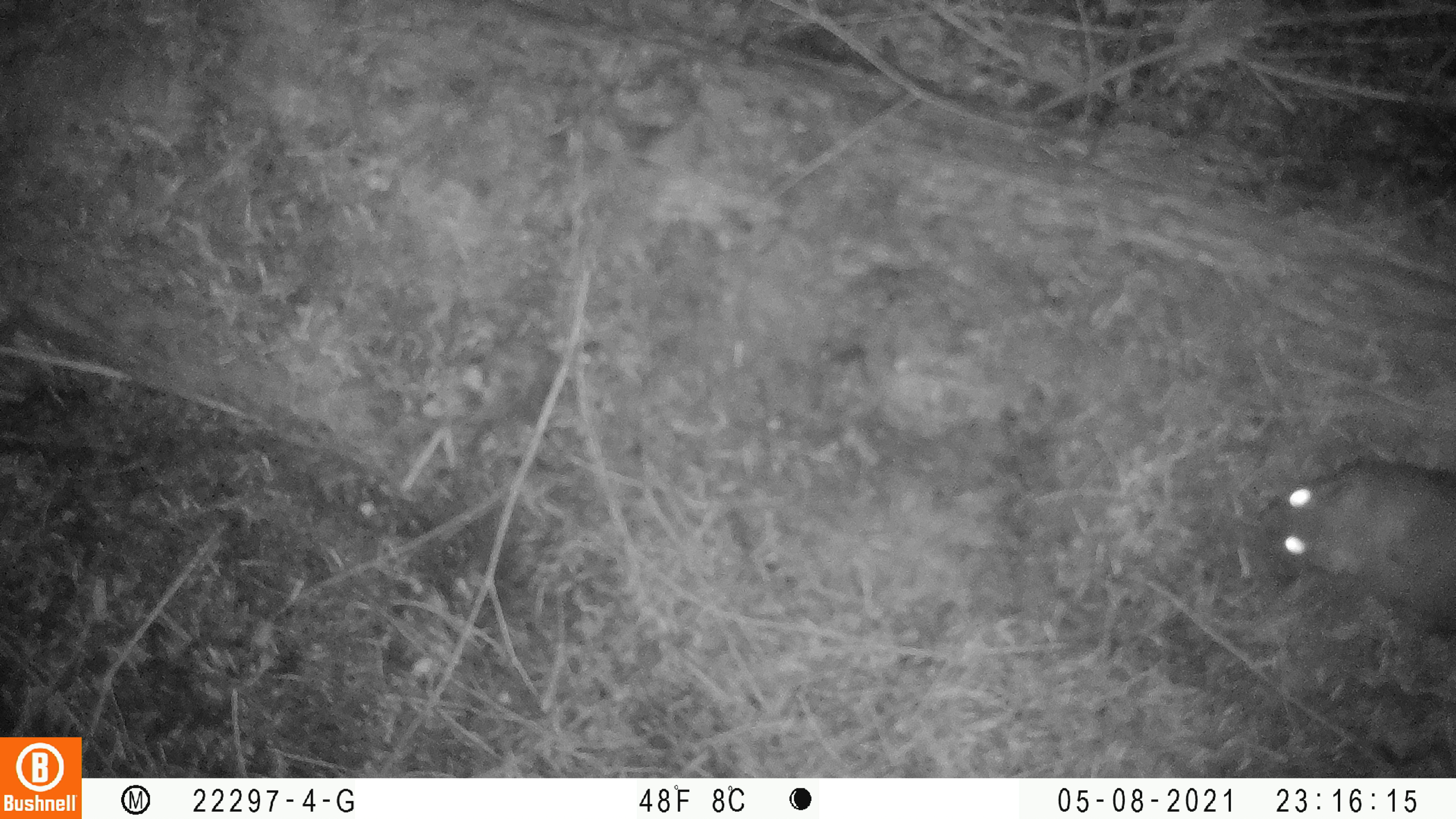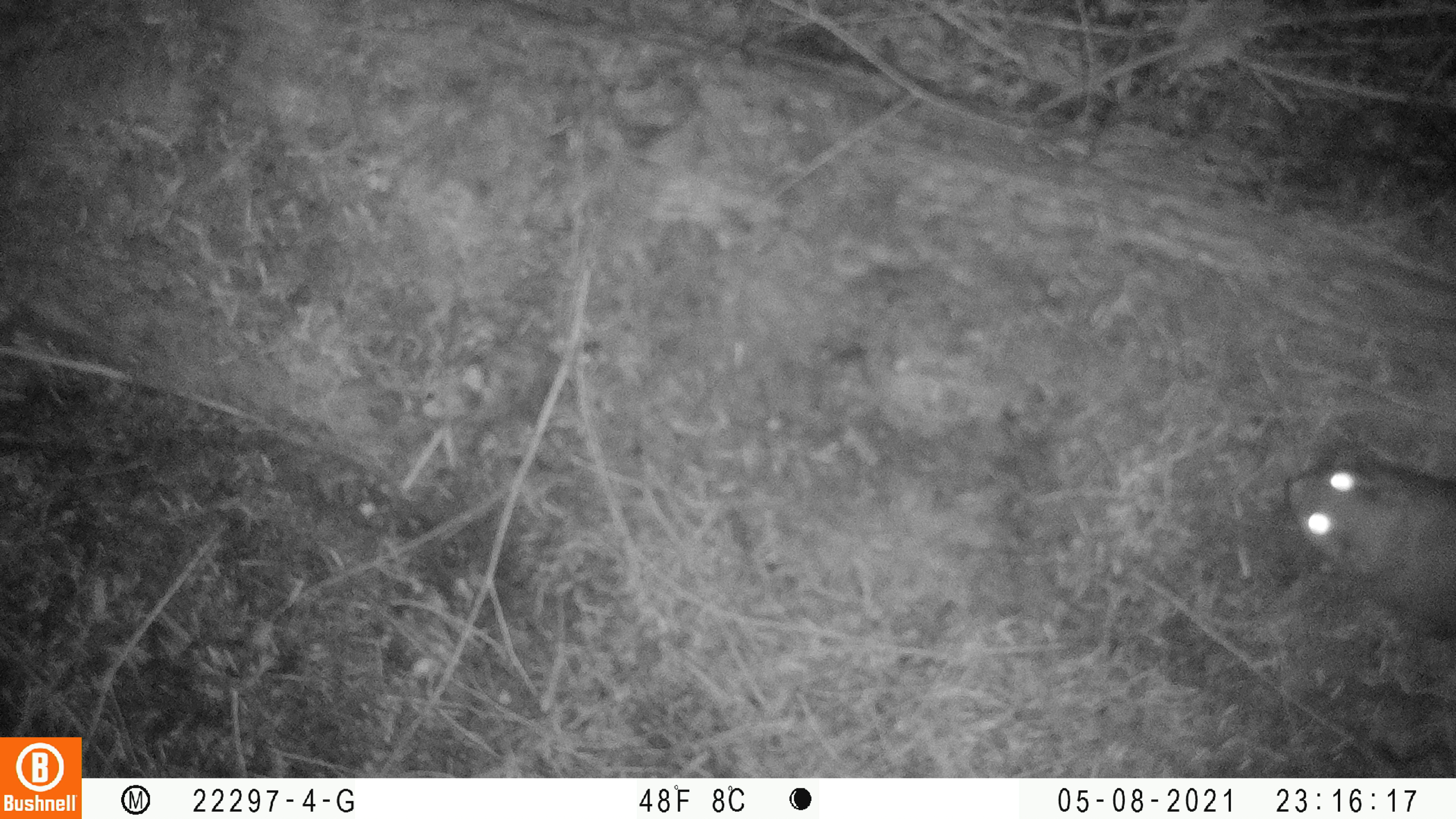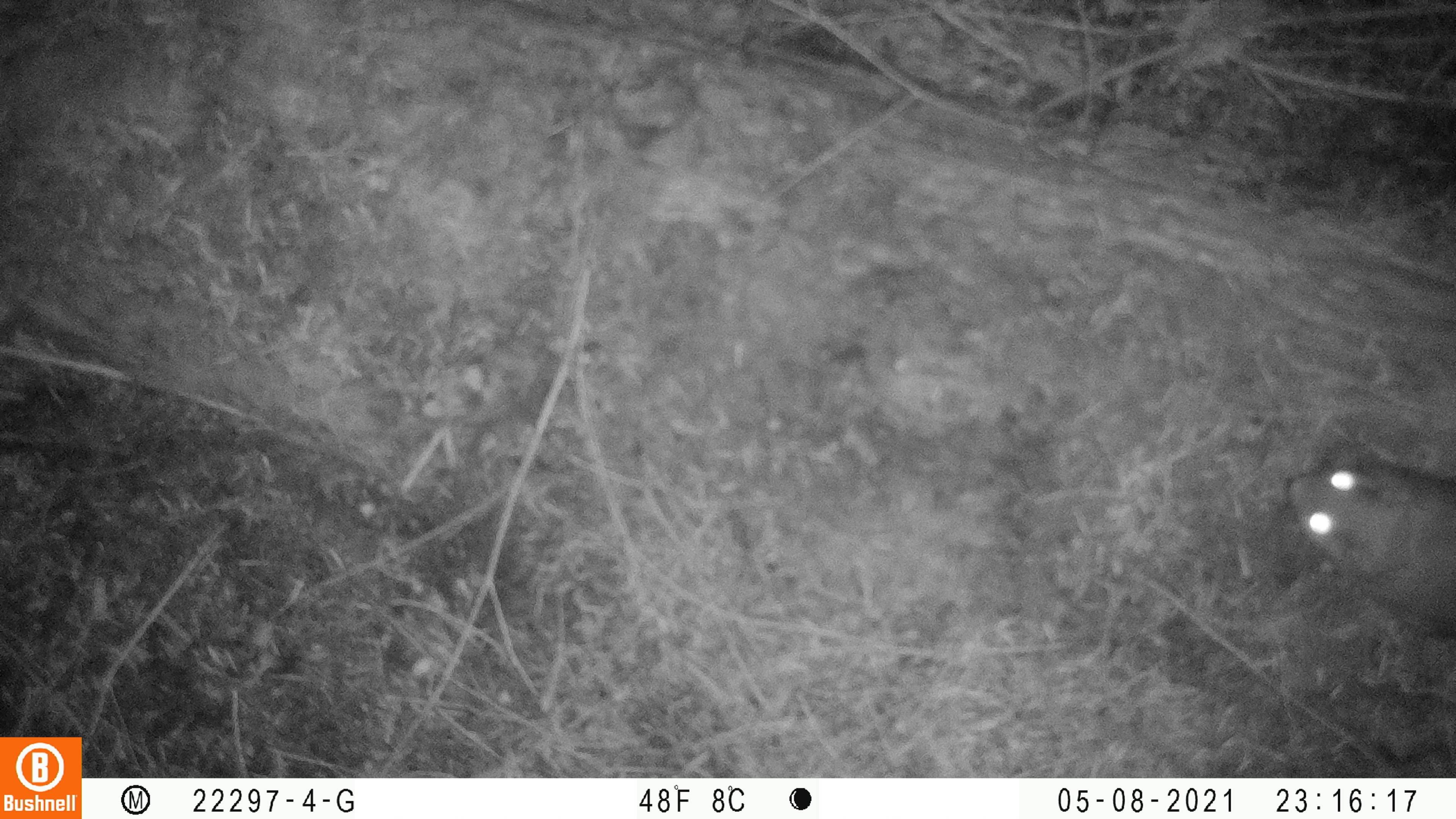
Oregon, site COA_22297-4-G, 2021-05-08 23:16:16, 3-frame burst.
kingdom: Animalia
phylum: Chordata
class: Mammalia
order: Rodentia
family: Sciuridae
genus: Glaucomys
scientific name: Glaucomys oregonensis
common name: humboldt's flying squirrel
Humboldt's flying squirrel (Glaucomys oregonensis).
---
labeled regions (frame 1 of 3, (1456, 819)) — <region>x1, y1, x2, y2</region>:
humboldt's flying squirrel: <region>1247, 451, 1455, 657</region>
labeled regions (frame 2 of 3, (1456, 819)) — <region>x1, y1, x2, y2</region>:
humboldt's flying squirrel: <region>1267, 431, 1455, 660</region>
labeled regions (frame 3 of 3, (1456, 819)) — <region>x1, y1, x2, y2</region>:
humboldt's flying squirrel: <region>1256, 446, 1455, 653</region>